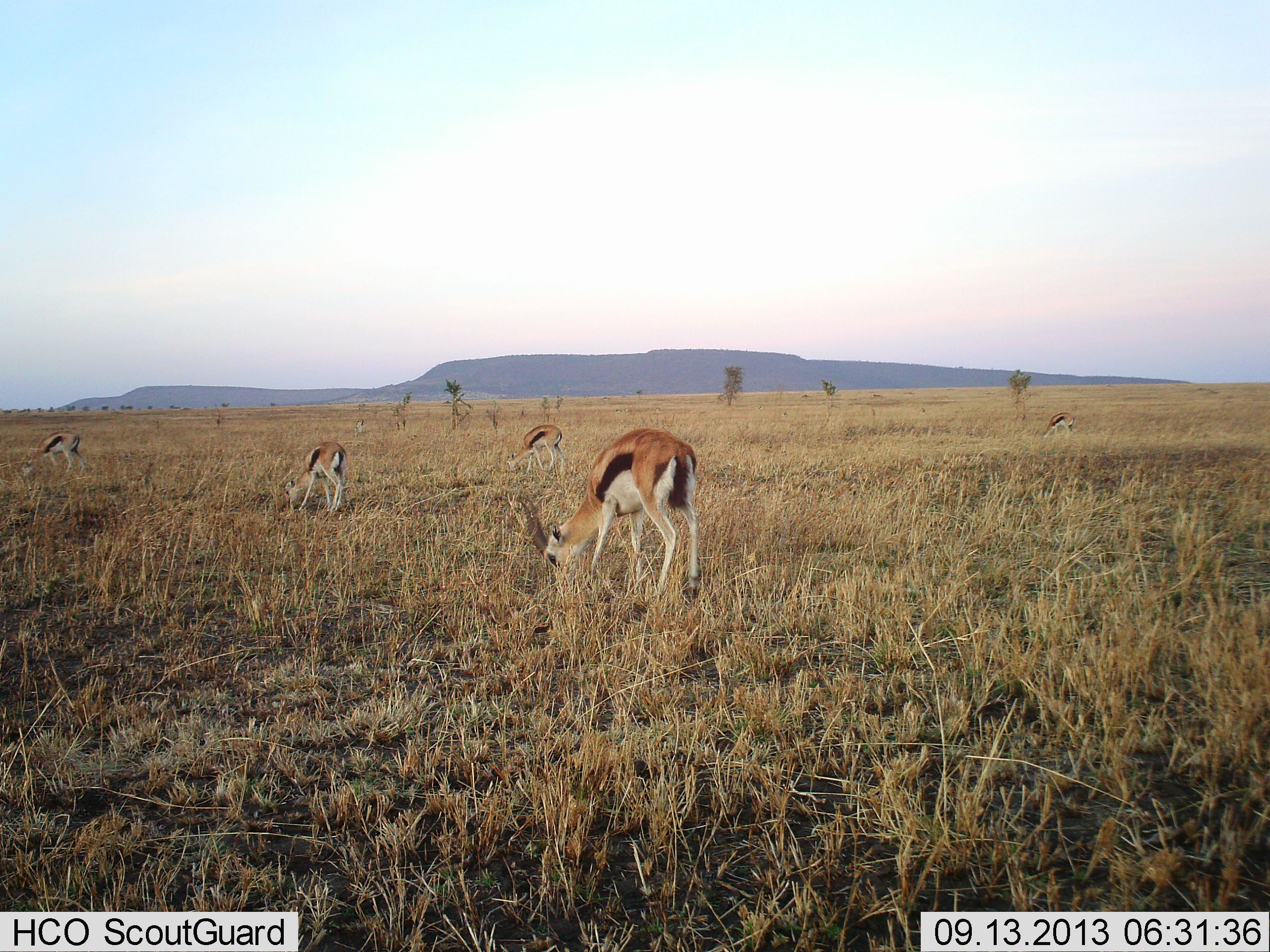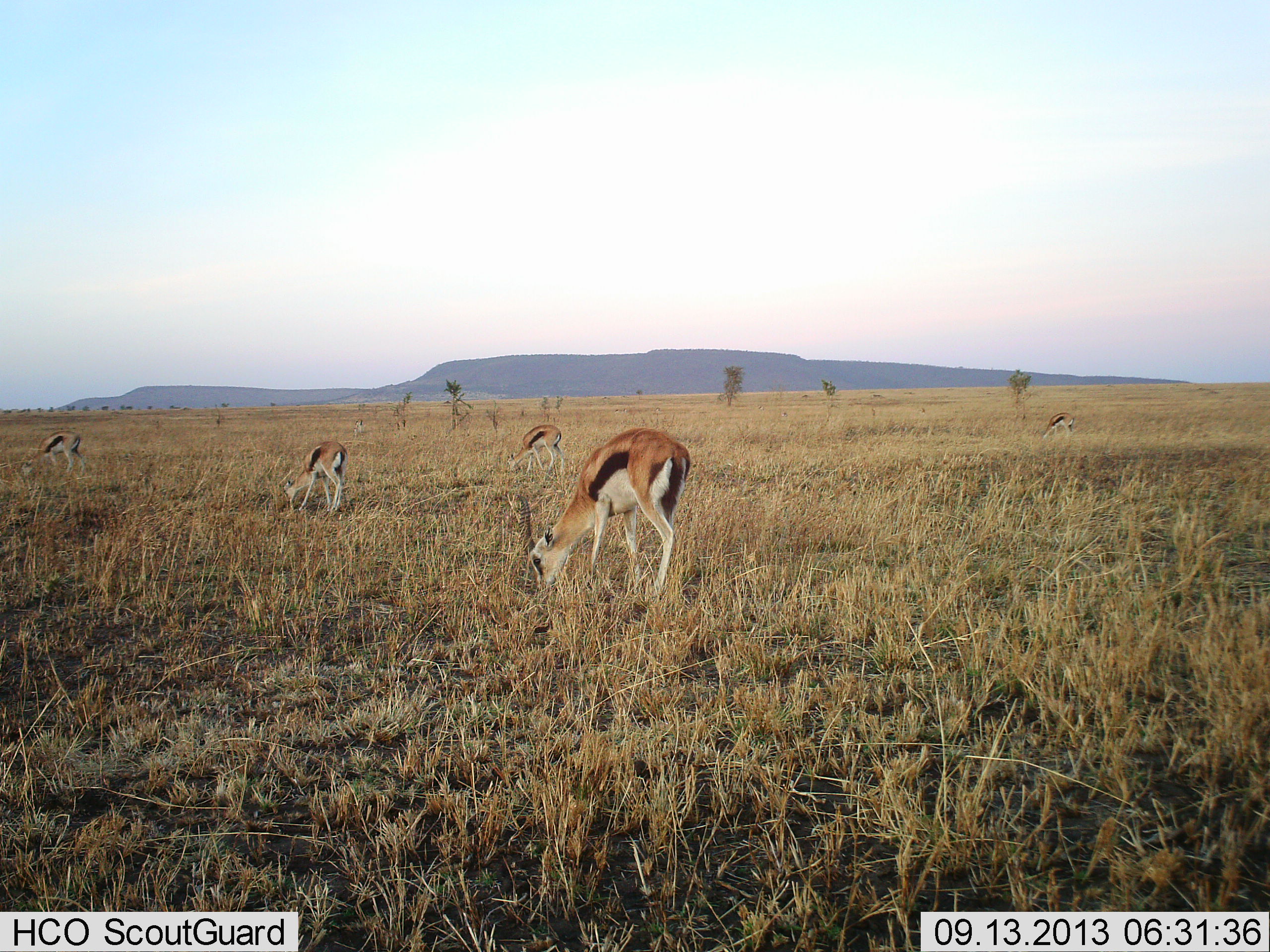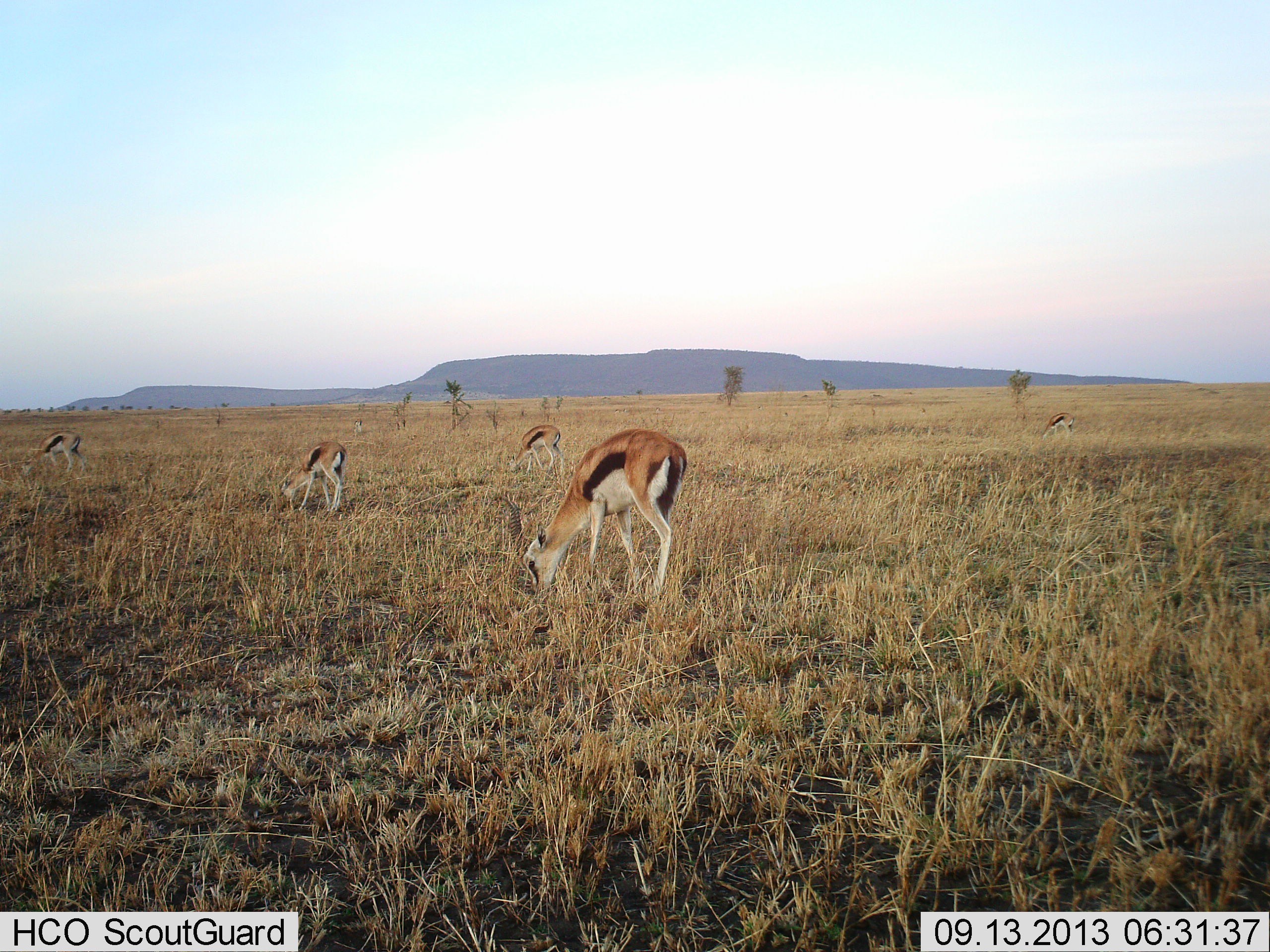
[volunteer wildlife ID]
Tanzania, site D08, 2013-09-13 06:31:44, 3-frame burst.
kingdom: Animalia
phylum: Chordata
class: Mammalia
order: Artiodactyla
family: Bovidae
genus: Eudorcas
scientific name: Eudorcas thomsonii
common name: thomson's gazelle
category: gazellethomsons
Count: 5.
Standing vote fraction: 40%.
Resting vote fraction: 0%.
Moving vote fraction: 0%.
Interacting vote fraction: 0%.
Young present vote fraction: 0%.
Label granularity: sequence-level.